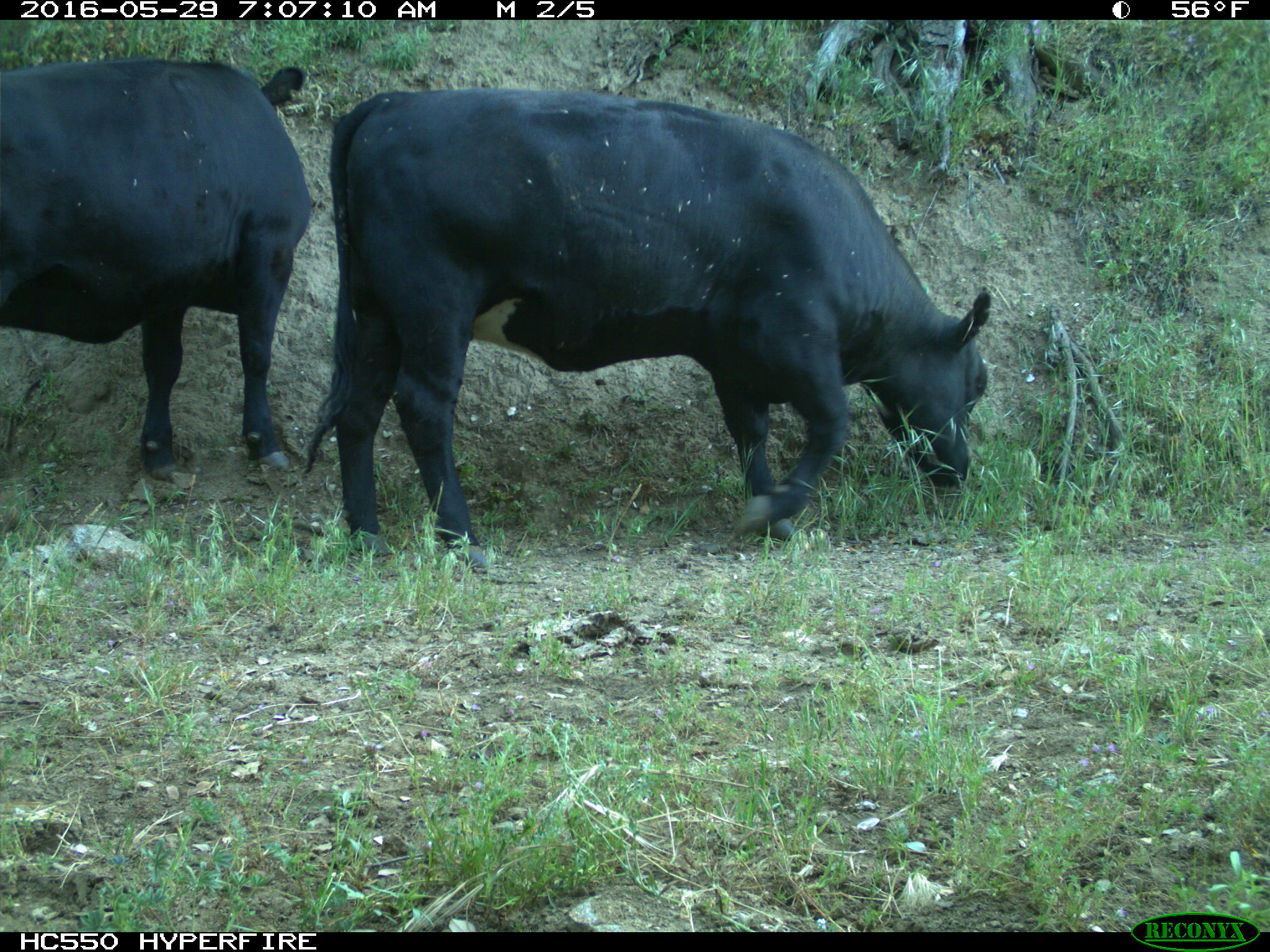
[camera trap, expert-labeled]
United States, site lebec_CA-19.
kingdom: Animalia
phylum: Chordata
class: Mammalia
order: Artiodactyla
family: Bovidae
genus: Bos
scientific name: Bos taurus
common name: domestic cow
Bos taurus (domestic cow).